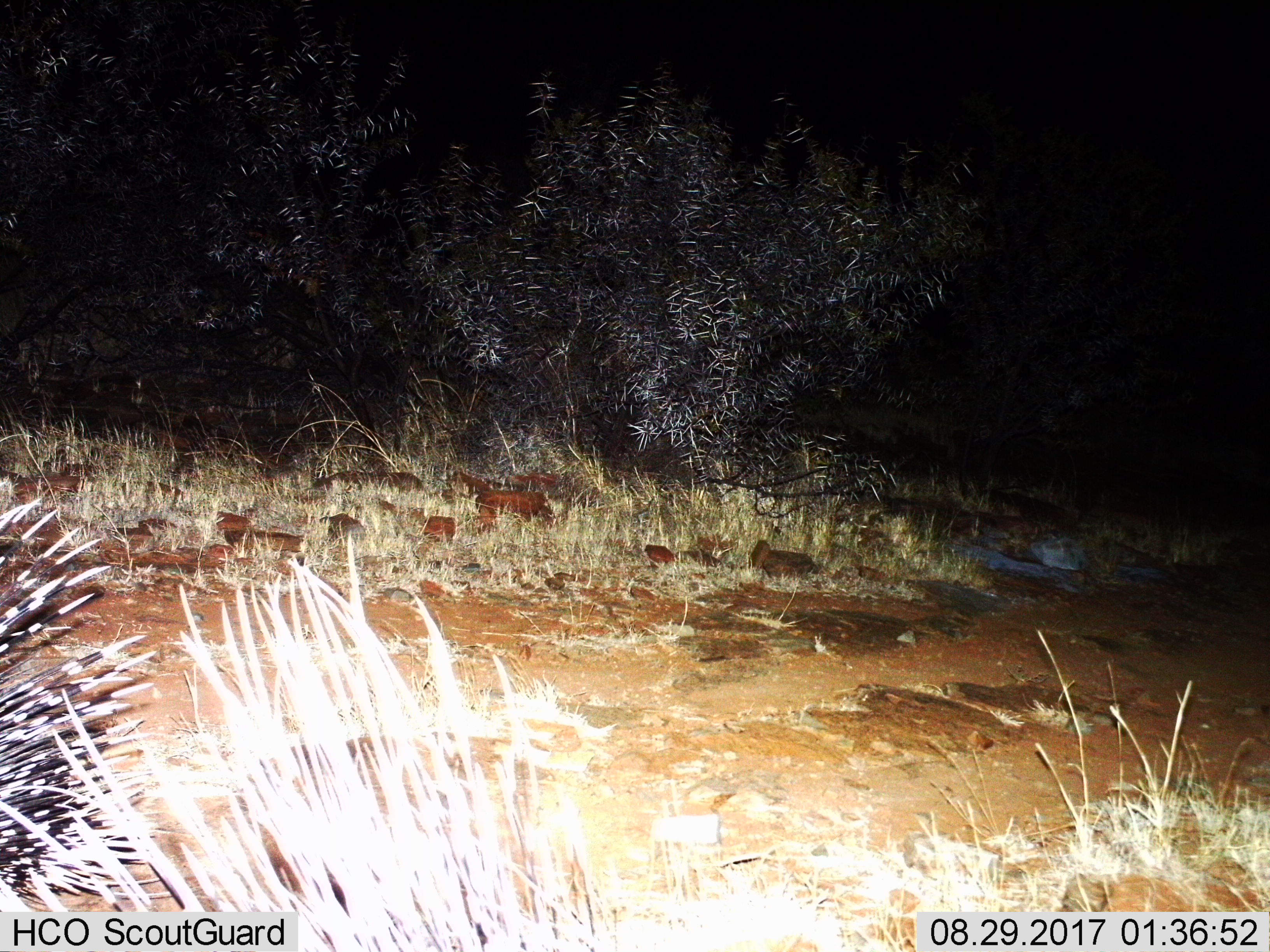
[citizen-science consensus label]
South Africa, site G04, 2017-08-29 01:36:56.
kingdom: Animalia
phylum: Chordata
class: Mammalia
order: Rodentia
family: Hystricidae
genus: Hystrix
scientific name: Hystrix africaeaustralis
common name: cape porcupine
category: porcupine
Porcupine (cape porcupine) (Hystrix africaeaustralis), count 2. Behavior (volunteer vote fractions): standing 20%, resting 0%, moving 60%, interacting 20%. Young present (vote fraction): 0%. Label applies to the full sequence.